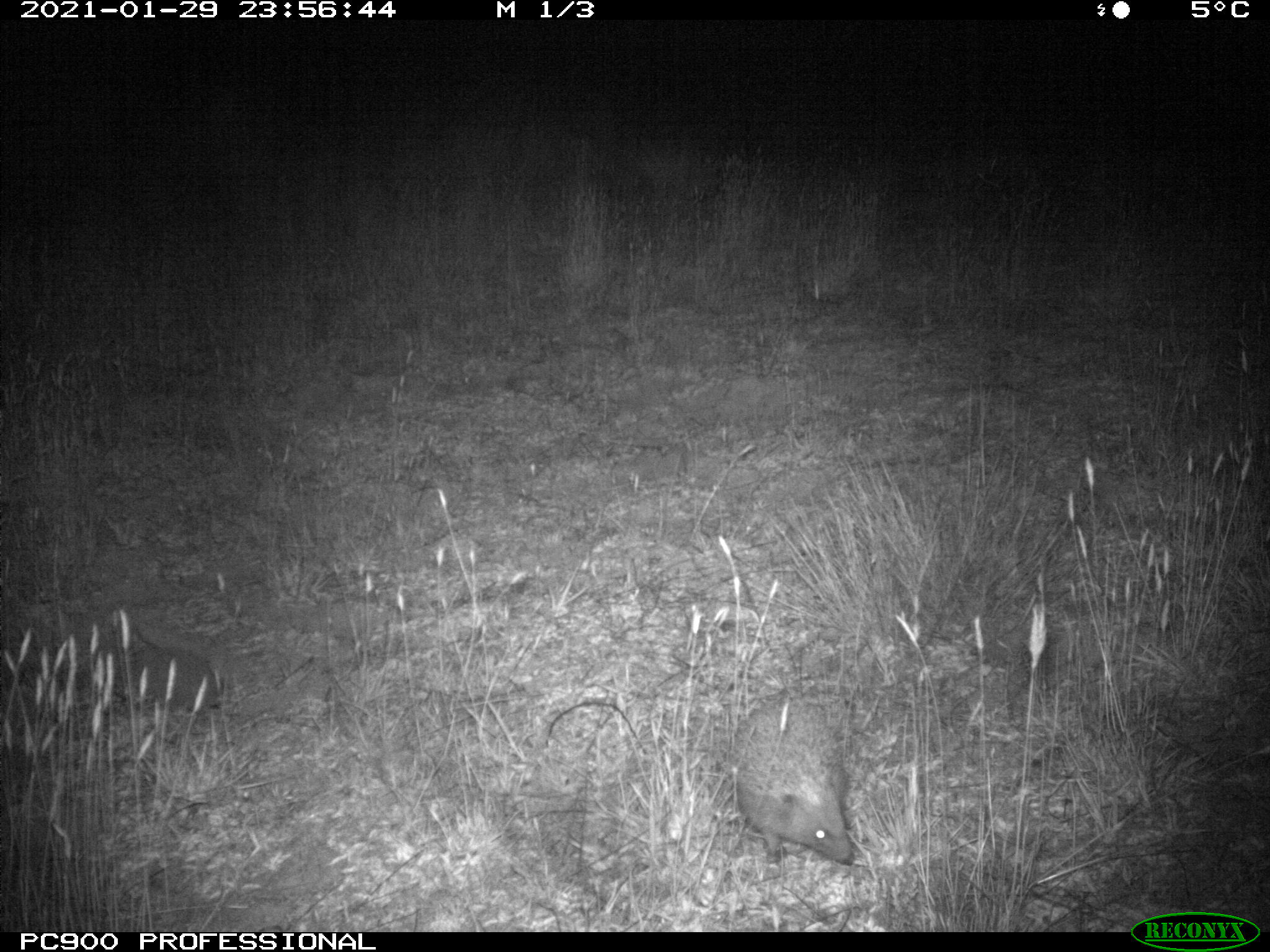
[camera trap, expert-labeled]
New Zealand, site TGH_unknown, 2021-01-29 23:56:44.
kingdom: Animalia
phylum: Chordata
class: Mammalia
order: Eulipotyphla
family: Erinaceidae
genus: Erinaceus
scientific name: Erinaceus europaeus europaeus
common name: european hedgehog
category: hedgehog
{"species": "hedgehog (european hedgehog) (Erinaceus europaeus europaeus)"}